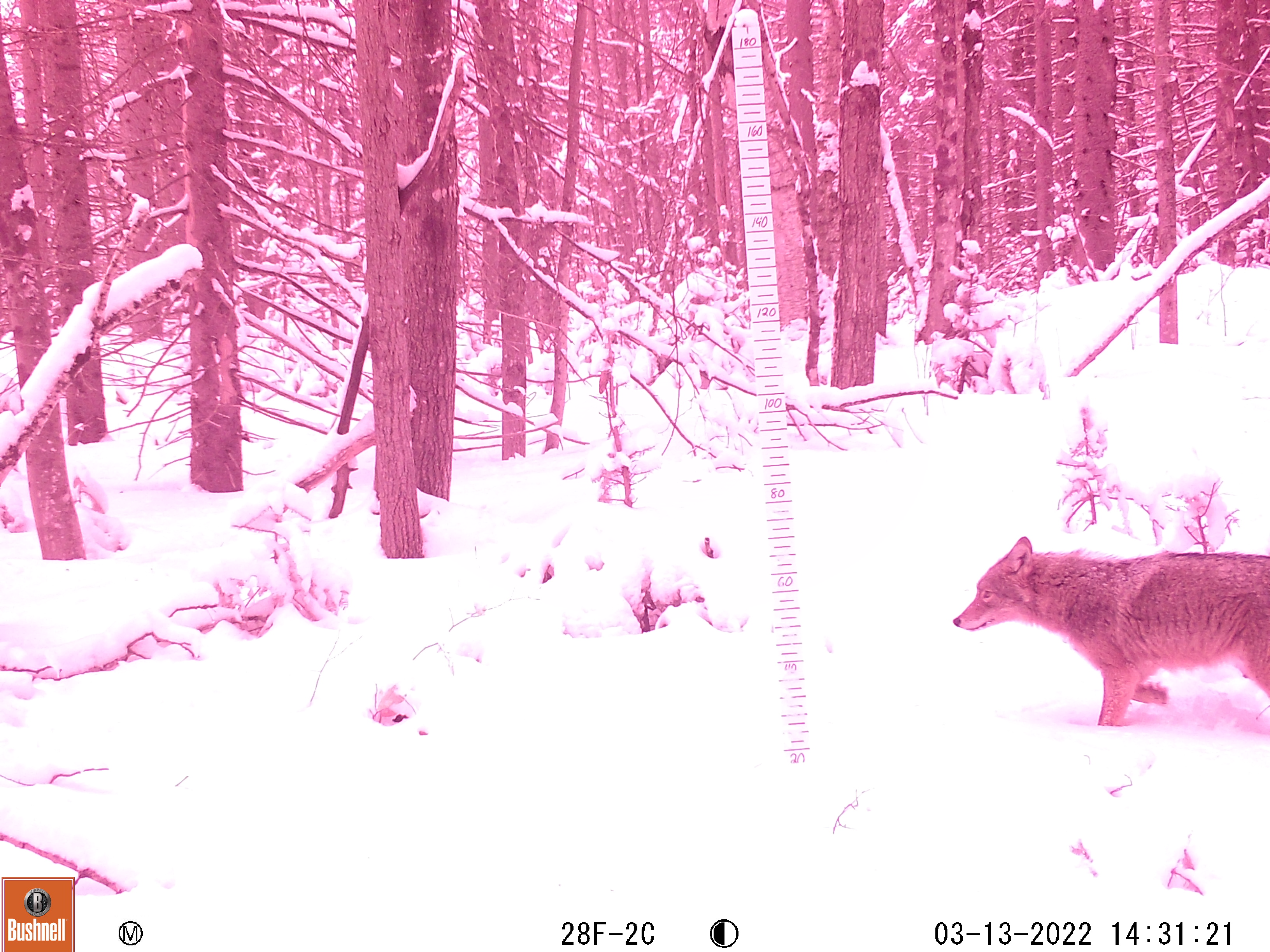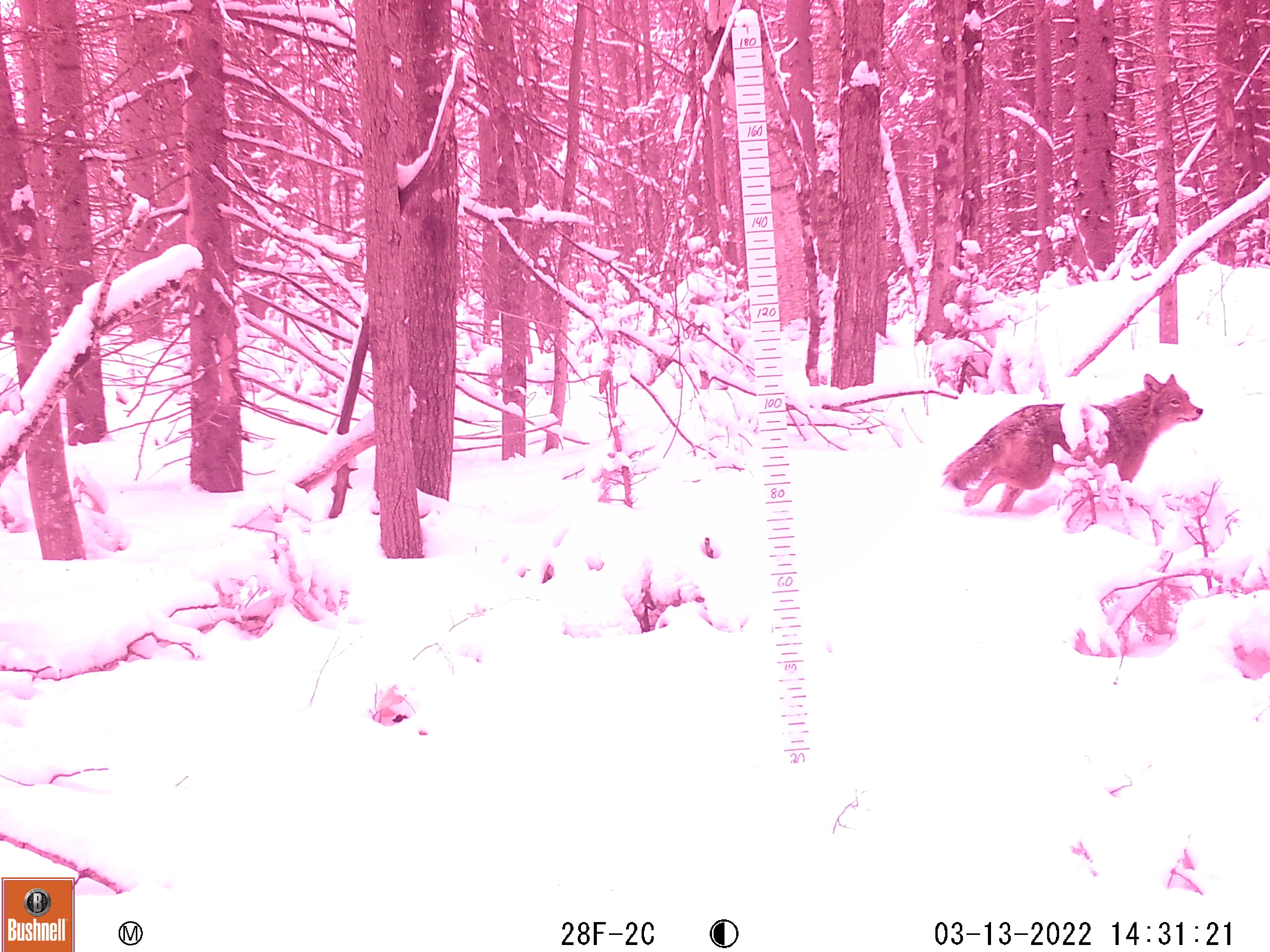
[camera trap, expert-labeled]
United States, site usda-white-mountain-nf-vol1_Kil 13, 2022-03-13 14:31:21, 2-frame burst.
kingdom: Animalia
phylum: Chordata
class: Mammalia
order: Carnivora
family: Canidae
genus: Canis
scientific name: Canis latrans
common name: coyote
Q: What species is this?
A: Coyote (Canis latrans).